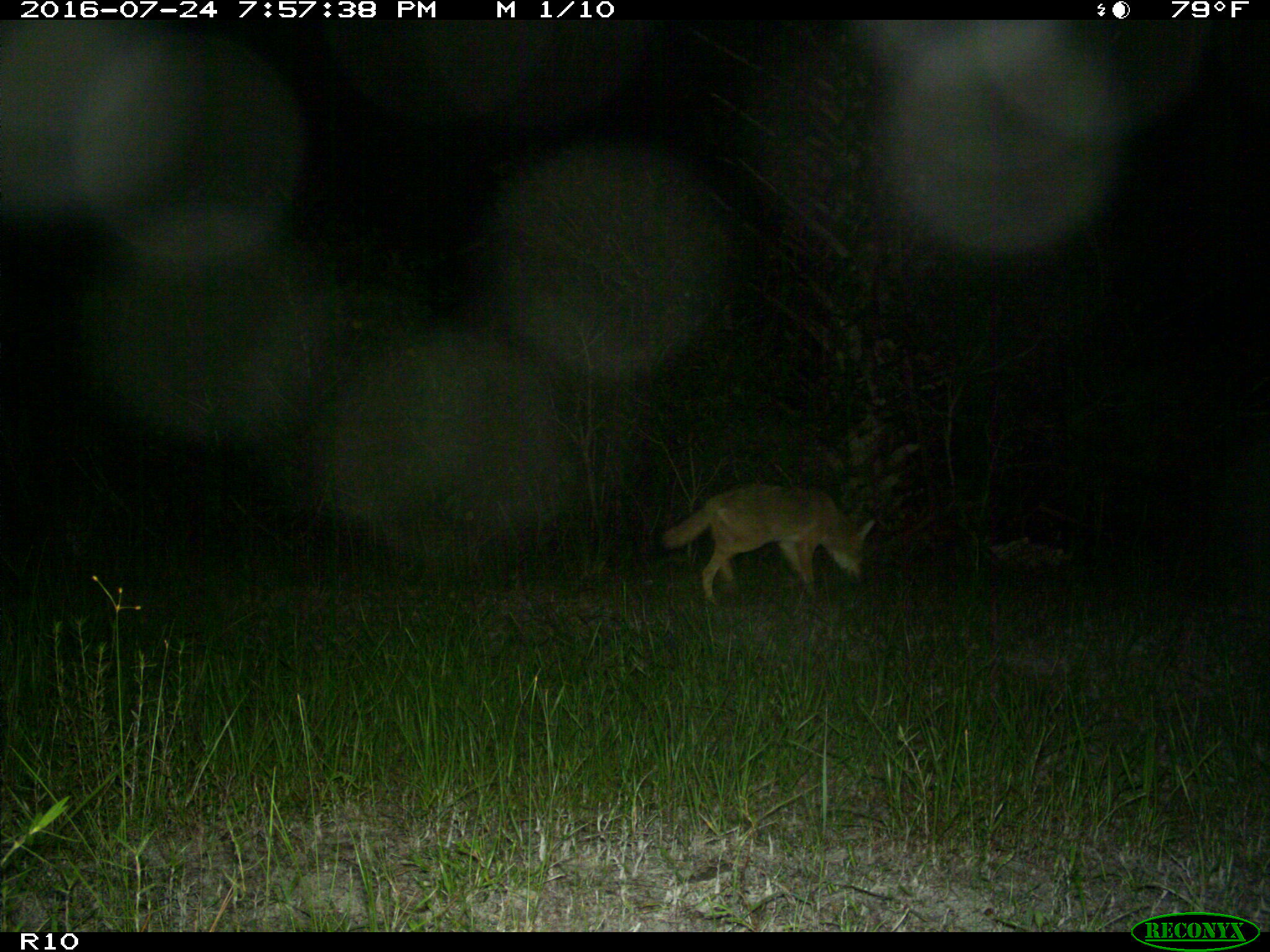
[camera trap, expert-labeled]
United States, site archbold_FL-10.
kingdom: Animalia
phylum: Chordata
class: Mammalia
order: Carnivora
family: Canidae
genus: Canis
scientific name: Canis latrans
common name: coyote